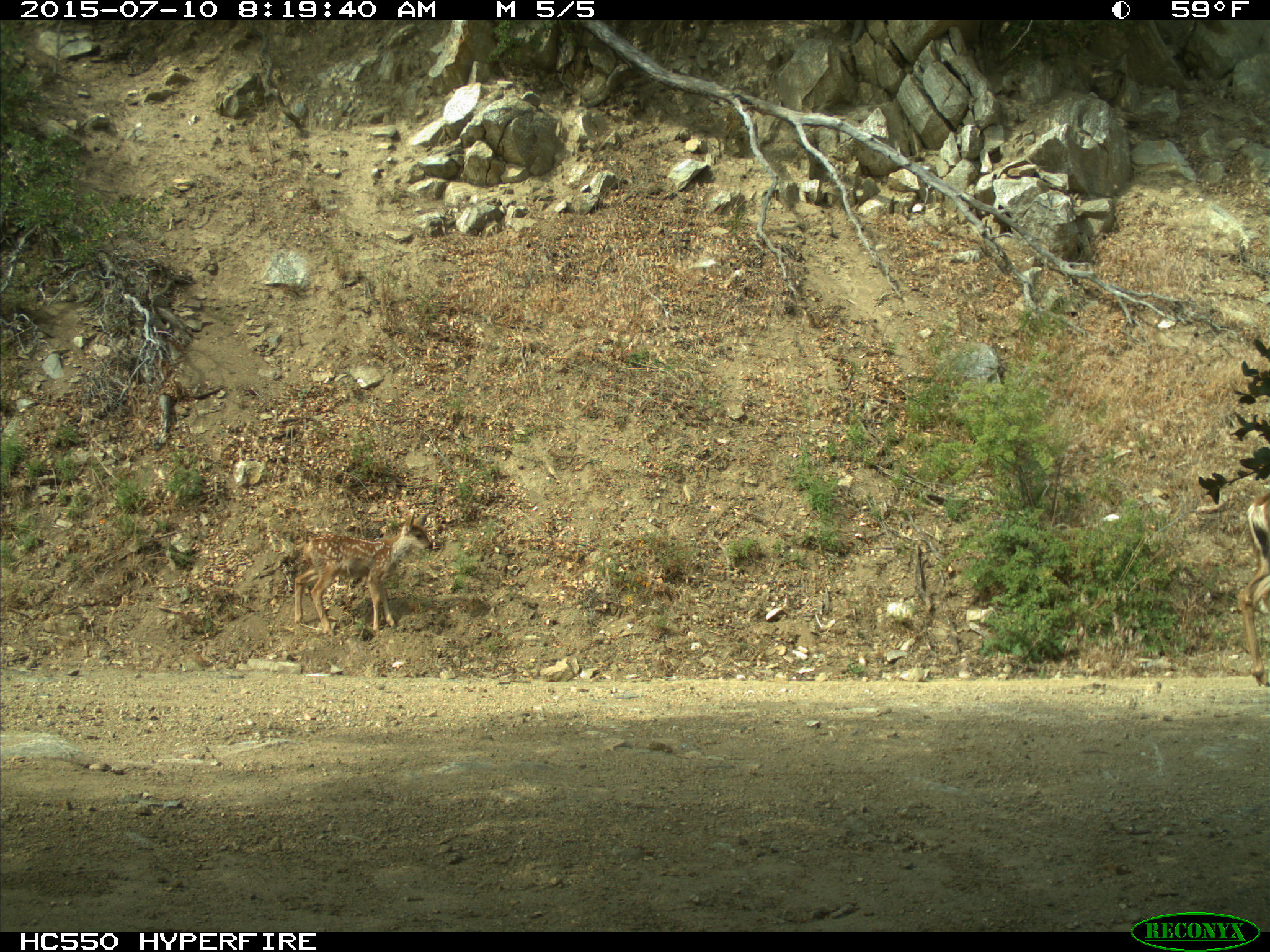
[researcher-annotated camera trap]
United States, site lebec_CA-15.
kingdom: Animalia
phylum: Chordata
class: Mammalia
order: Artiodactyla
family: Cervidae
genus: Odocoileus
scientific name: Odocoileus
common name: deer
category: unidentified deer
Unidentified deer (deer) (Odocoileus).